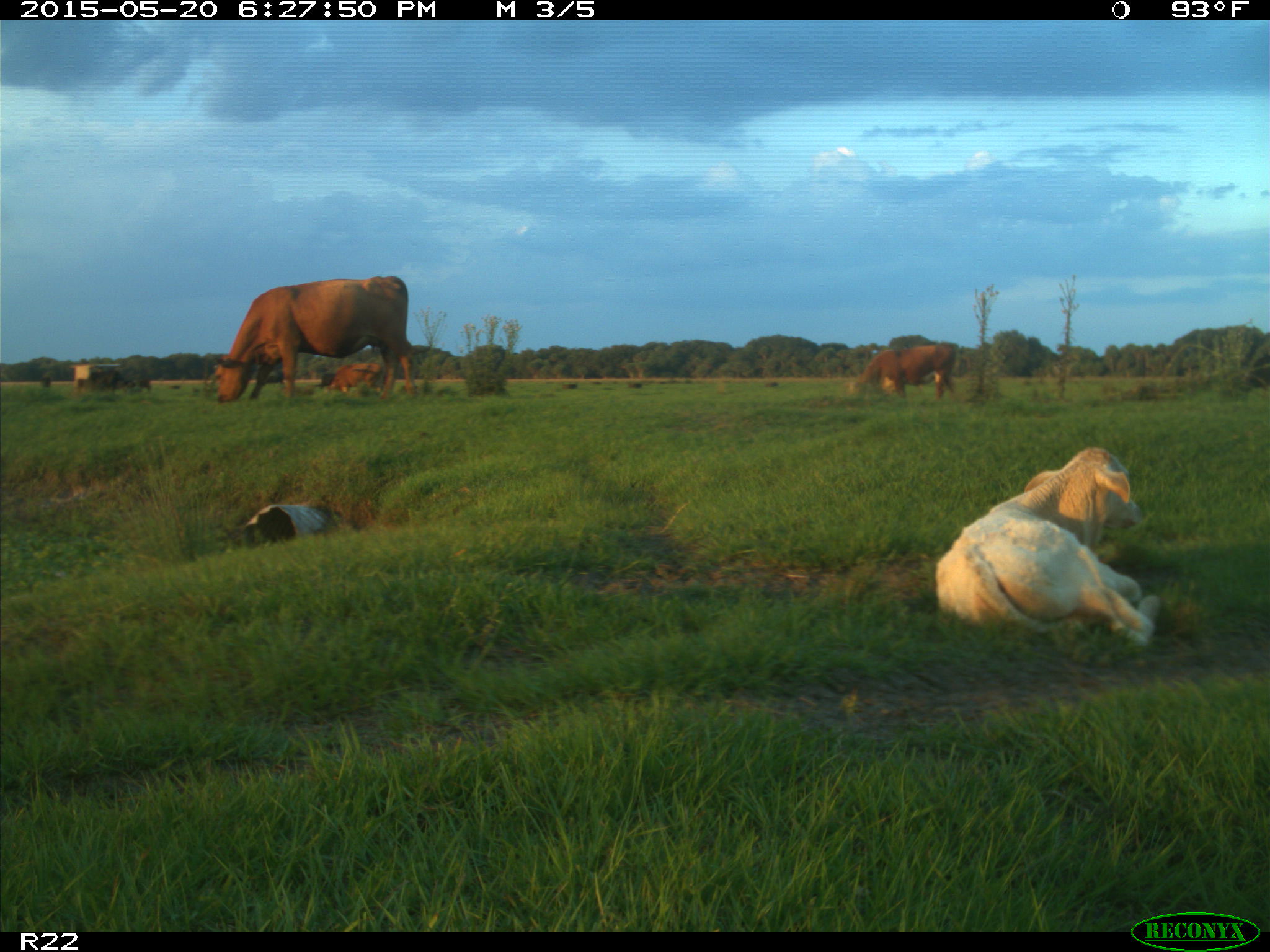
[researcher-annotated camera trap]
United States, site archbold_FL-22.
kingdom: Animalia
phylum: Chordata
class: Mammalia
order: Artiodactyla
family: Bovidae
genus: Bos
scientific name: Bos taurus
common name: domestic cow